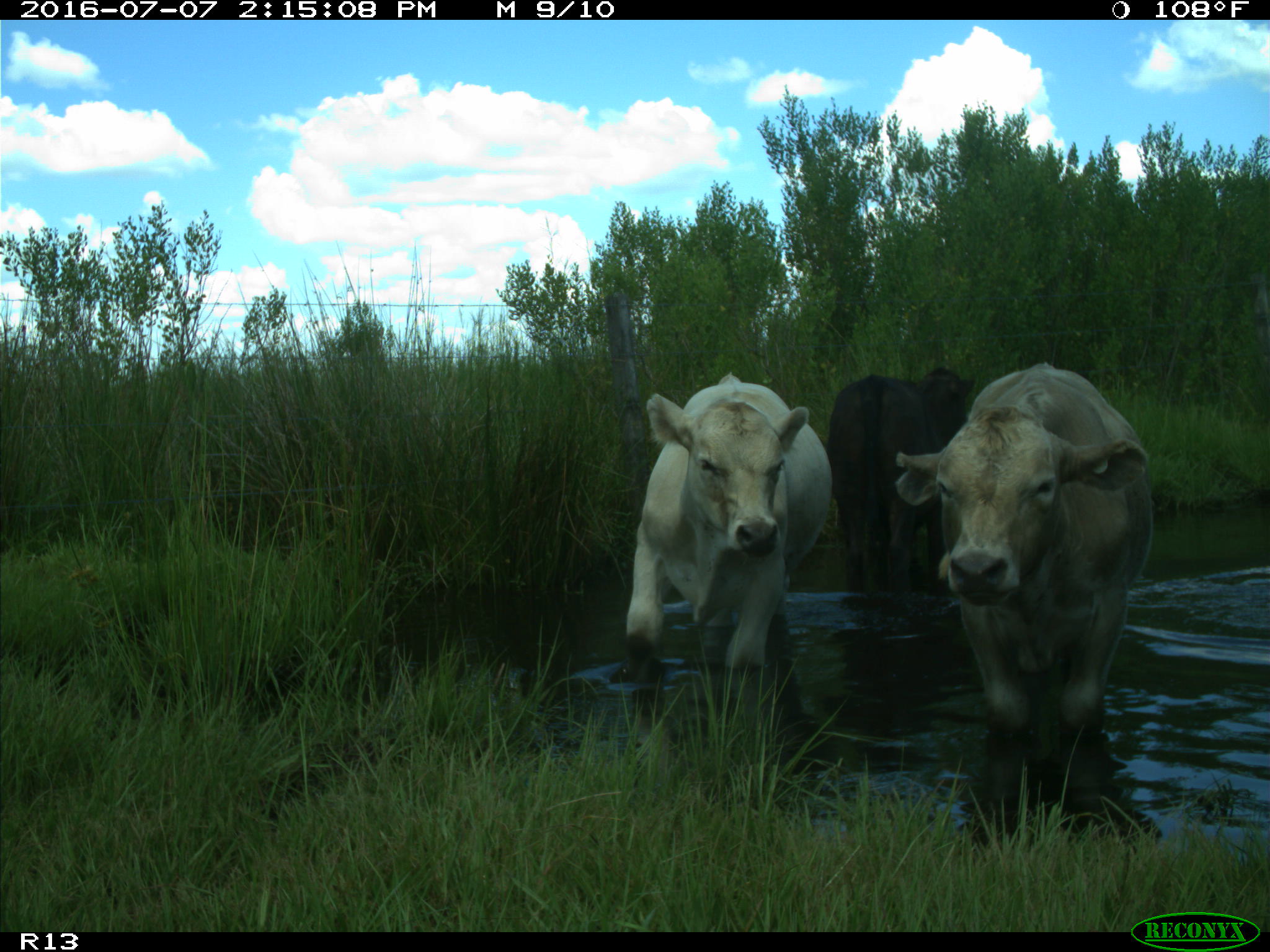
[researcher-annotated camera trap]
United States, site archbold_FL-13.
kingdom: Animalia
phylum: Chordata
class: Mammalia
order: Artiodactyla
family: Bovidae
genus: Bos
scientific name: Bos taurus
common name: domestic cow